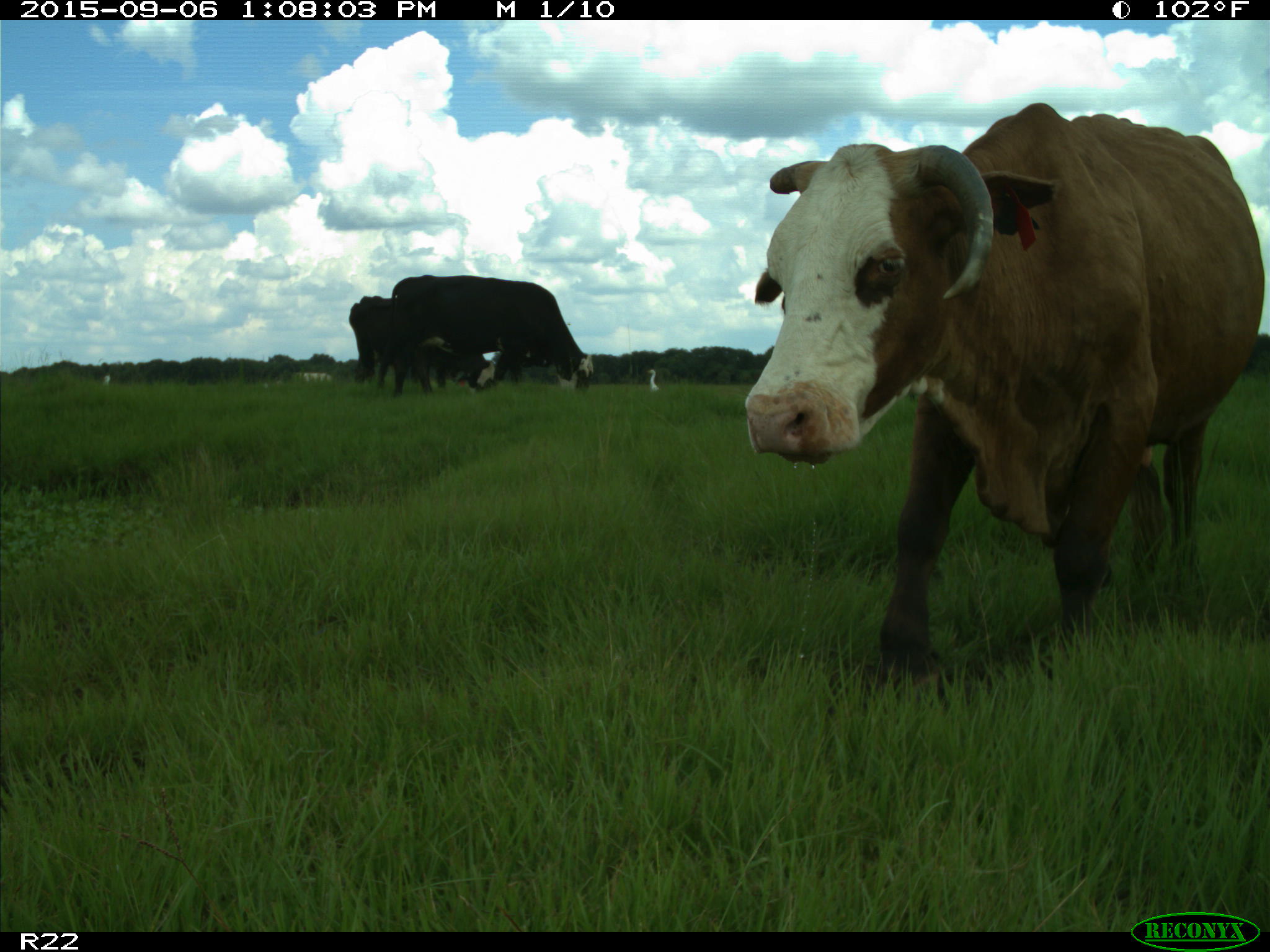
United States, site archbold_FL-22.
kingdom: Animalia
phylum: Chordata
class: Mammalia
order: Artiodactyla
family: Bovidae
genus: Bos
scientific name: Bos taurus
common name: domestic cow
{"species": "Bos taurus (domestic cow)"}